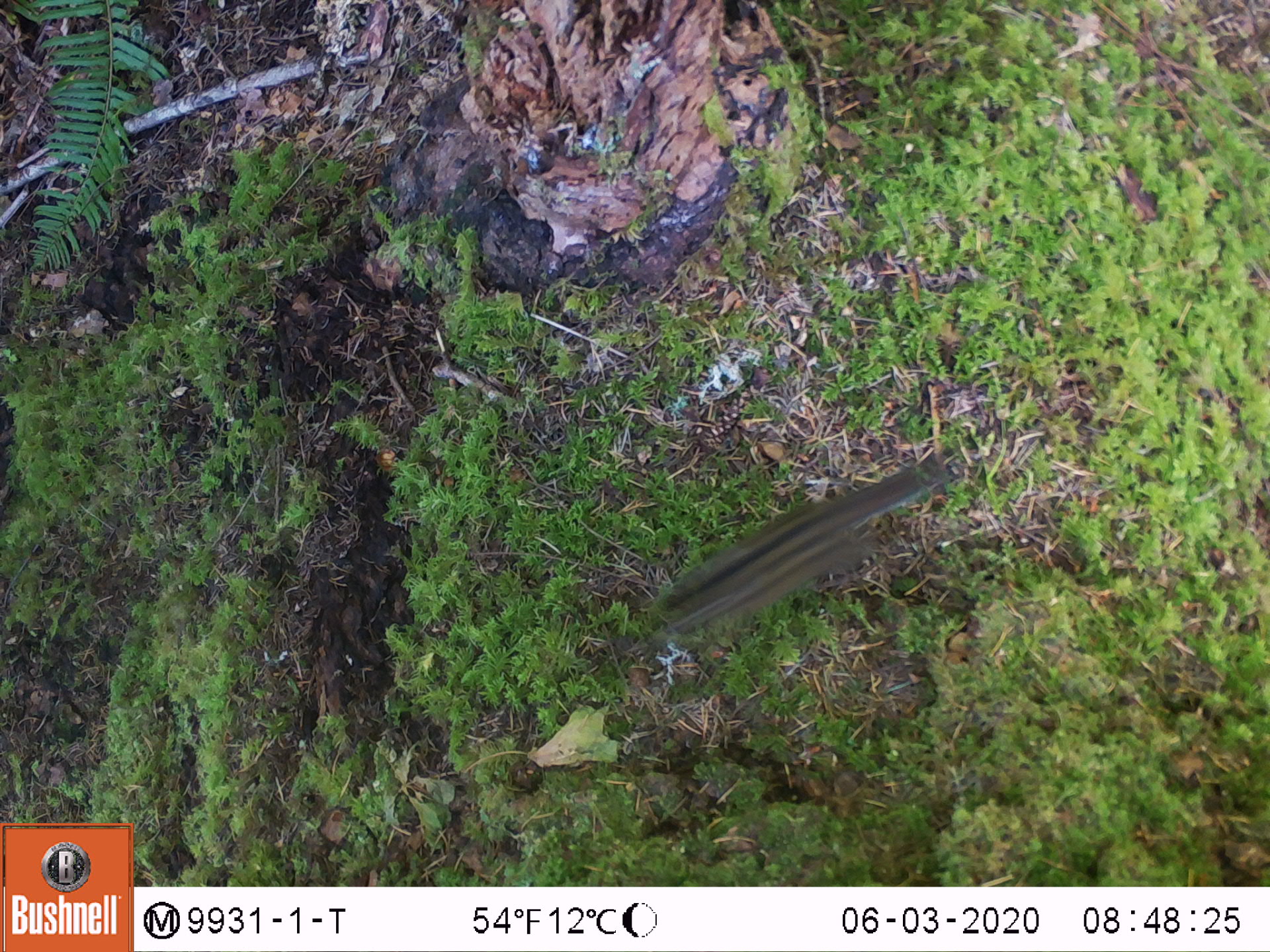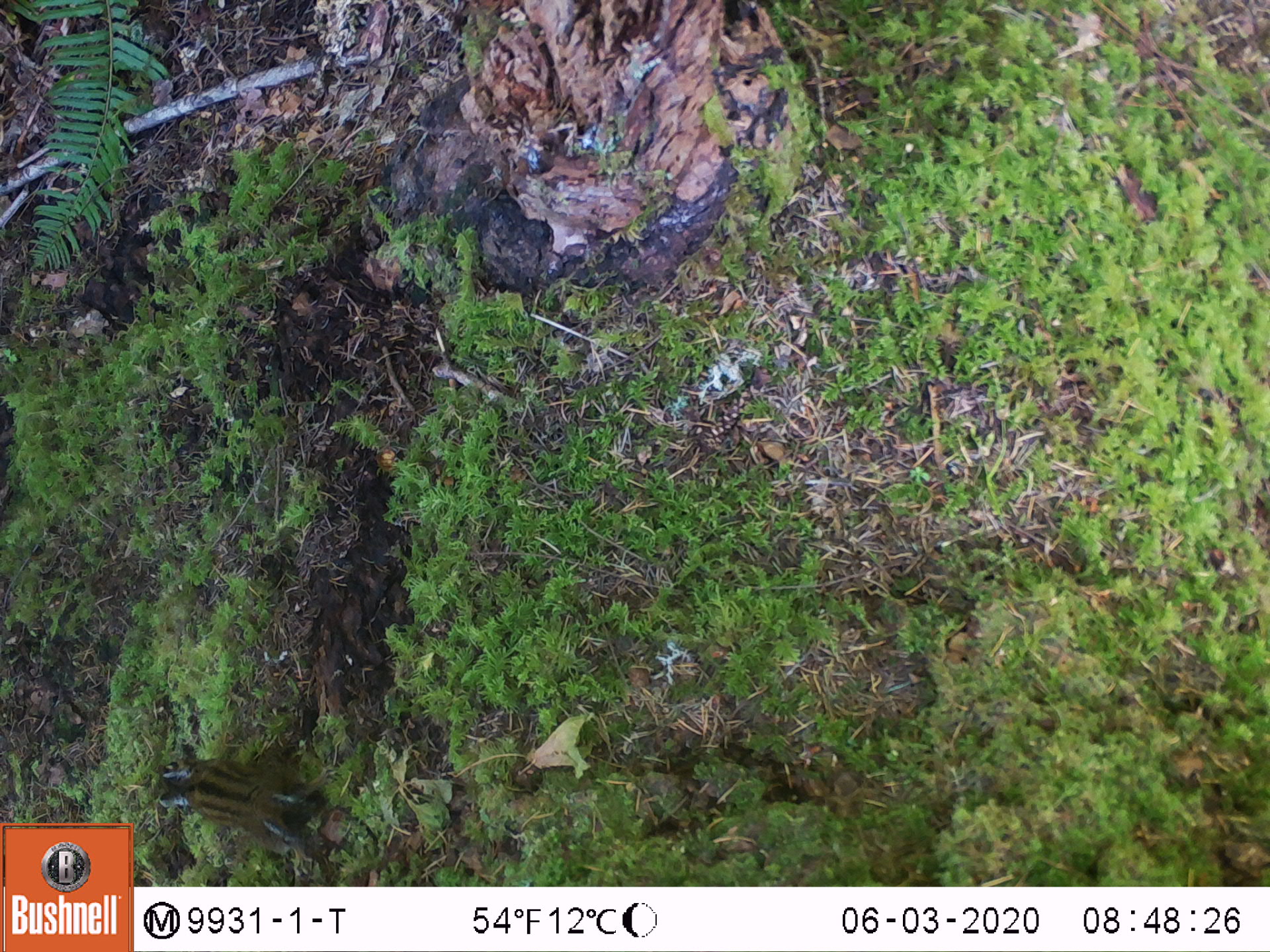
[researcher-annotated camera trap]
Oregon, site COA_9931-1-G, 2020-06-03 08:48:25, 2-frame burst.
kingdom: Animalia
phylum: Chordata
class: Mammalia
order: Rodentia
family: Sciuridae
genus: Neotamias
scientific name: Neotamias townsendii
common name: townsend's chipmunk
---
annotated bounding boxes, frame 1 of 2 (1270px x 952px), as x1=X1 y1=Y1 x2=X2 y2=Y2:
townsend's chipmunk: x1=642 y1=446 x2=960 y2=644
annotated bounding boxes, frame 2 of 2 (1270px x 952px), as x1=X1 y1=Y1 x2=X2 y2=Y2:
townsend's chipmunk: x1=154 y1=751 x2=330 y2=860